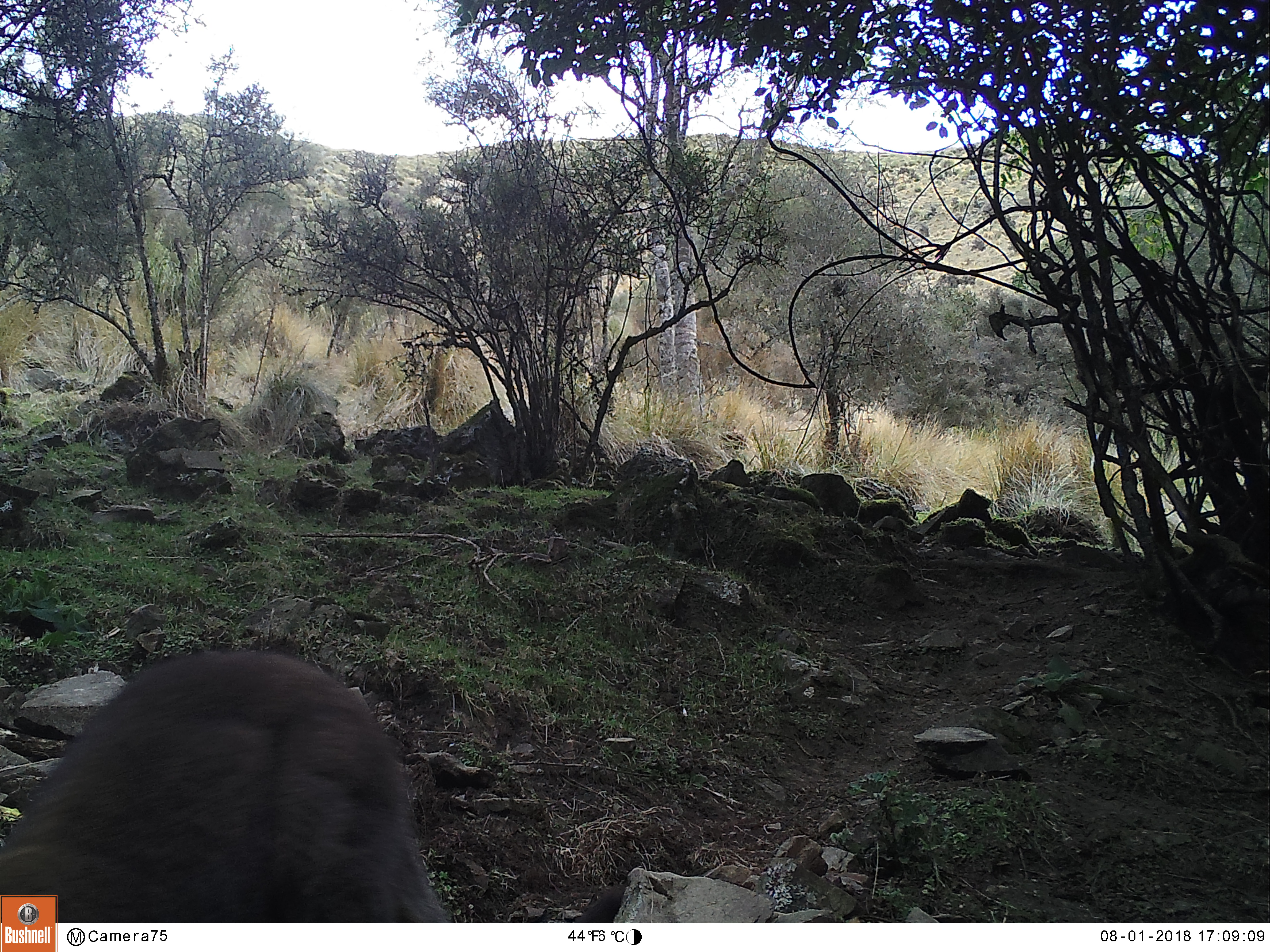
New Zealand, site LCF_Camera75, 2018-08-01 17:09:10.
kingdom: Animalia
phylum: Chordata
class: Mammalia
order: Diprotodontia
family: Macropodidae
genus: Notamacropus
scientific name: Notamacropus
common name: wallaby